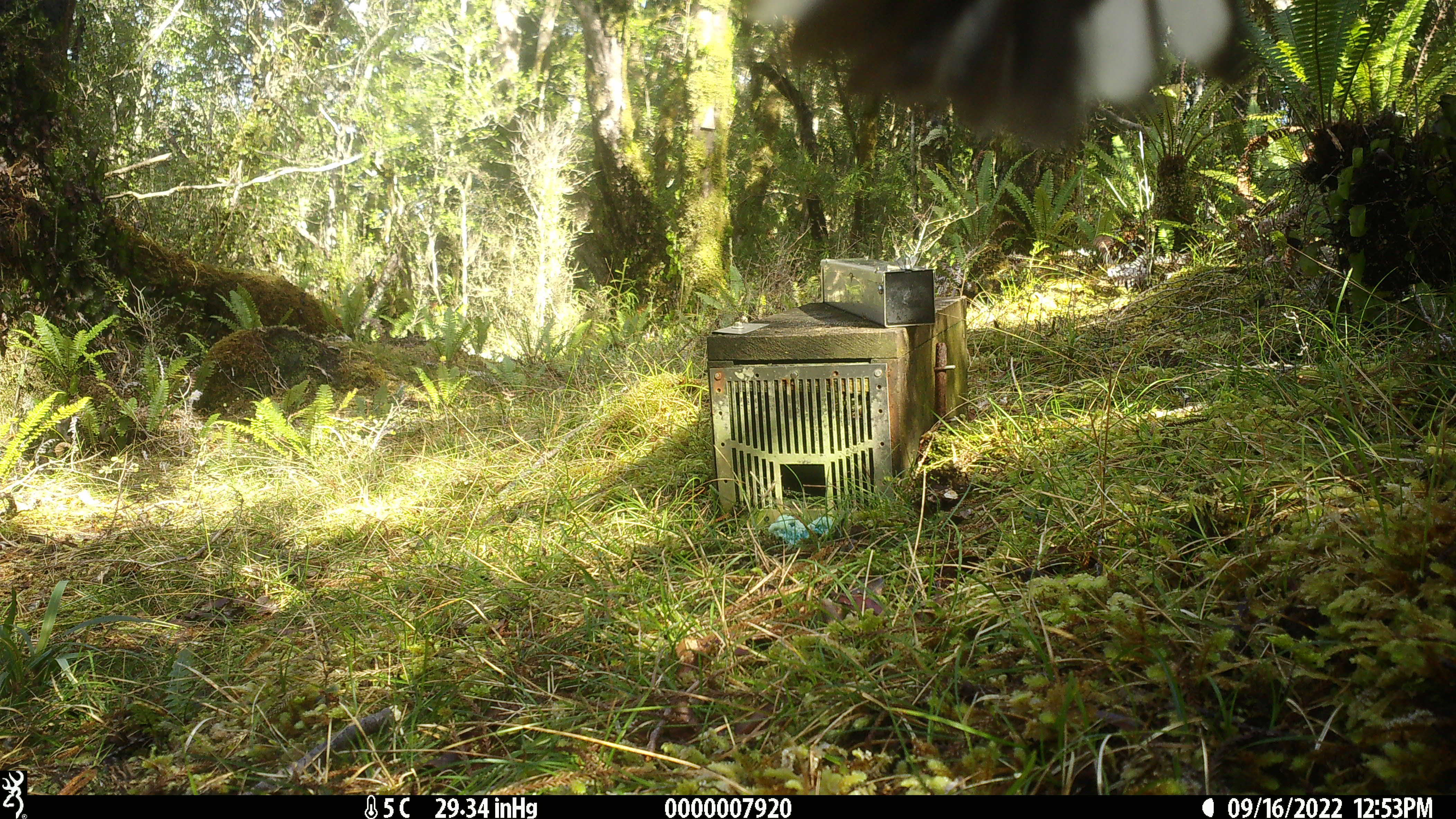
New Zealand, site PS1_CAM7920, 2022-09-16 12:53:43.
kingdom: Animalia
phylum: Chordata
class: Aves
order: Passeriformes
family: Petroicidae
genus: Petroica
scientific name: Petroica macrocephala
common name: tomtit